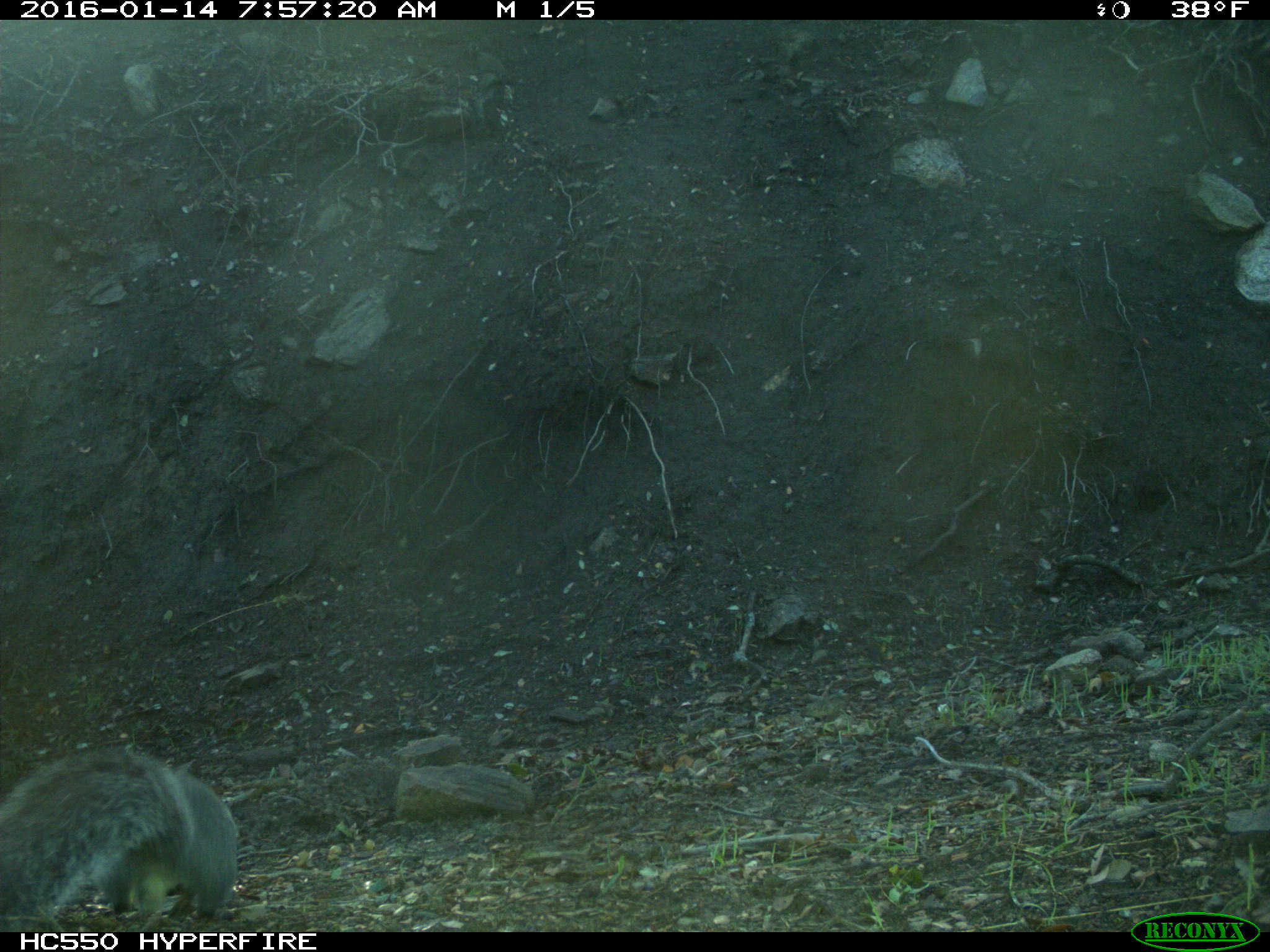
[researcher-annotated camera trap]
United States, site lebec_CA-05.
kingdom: Animalia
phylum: Chordata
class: Mammalia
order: Rodentia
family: Sciuridae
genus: Sciurus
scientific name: Sciurus carolinensis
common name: eastern gray squirrel